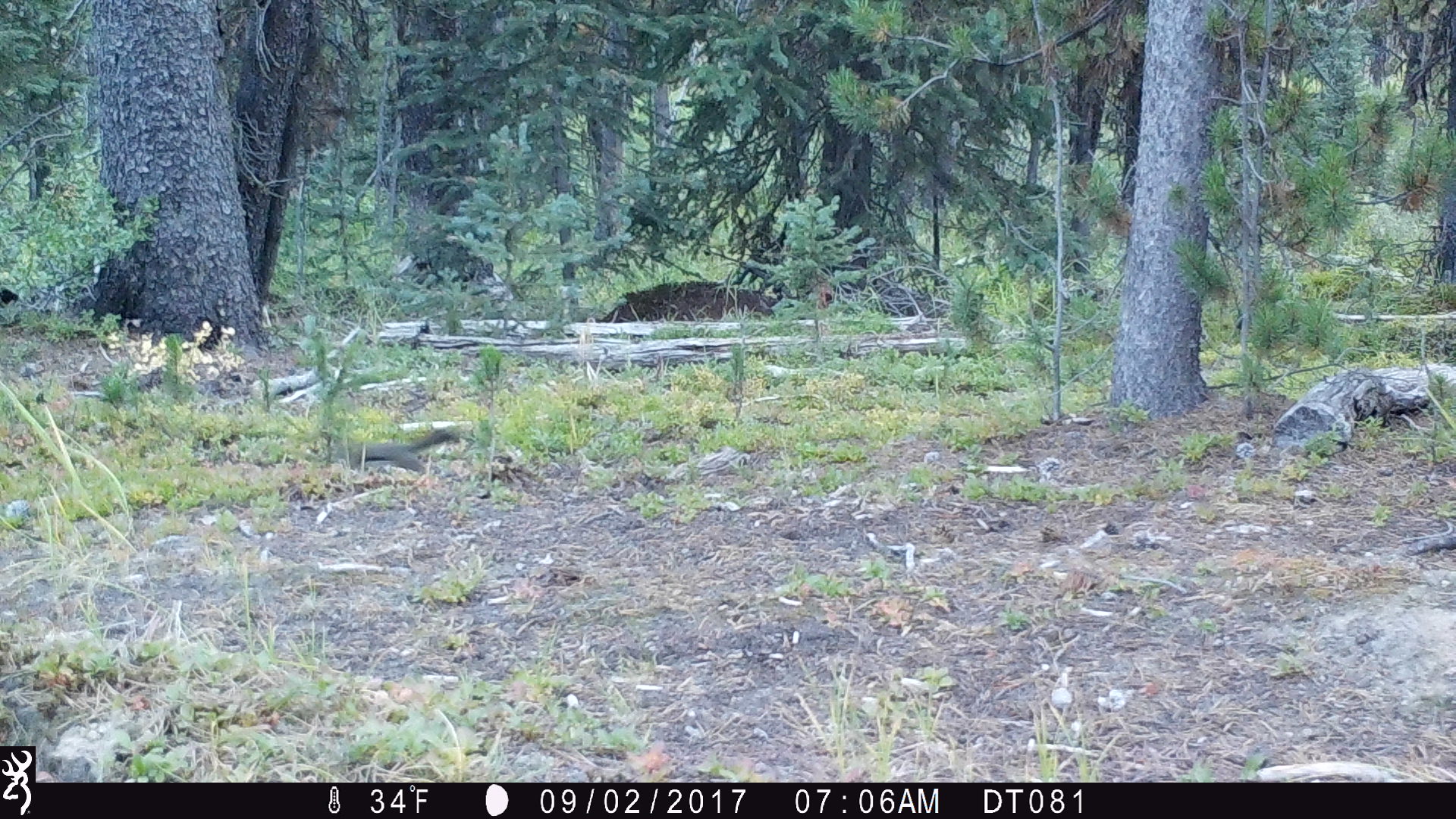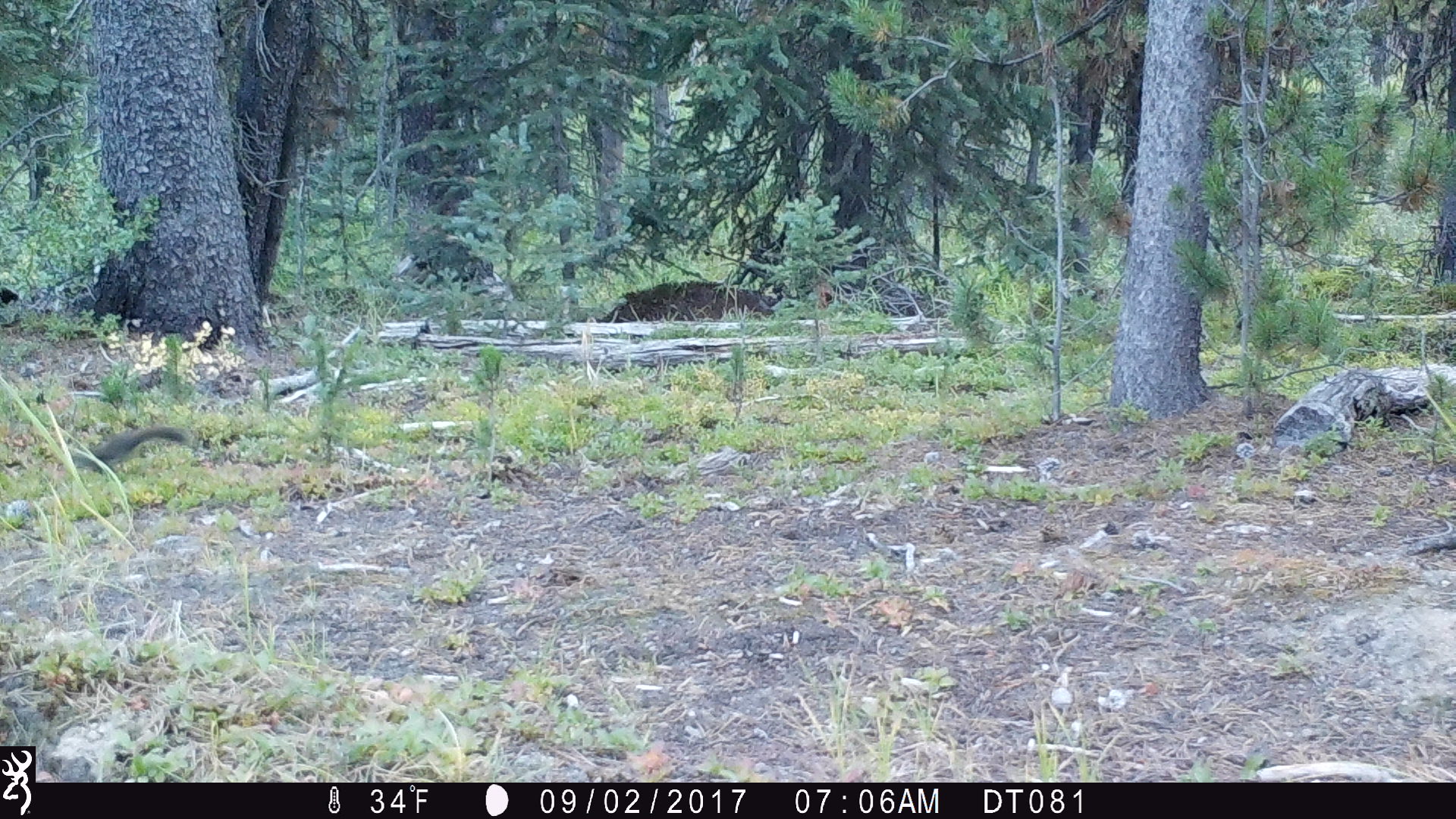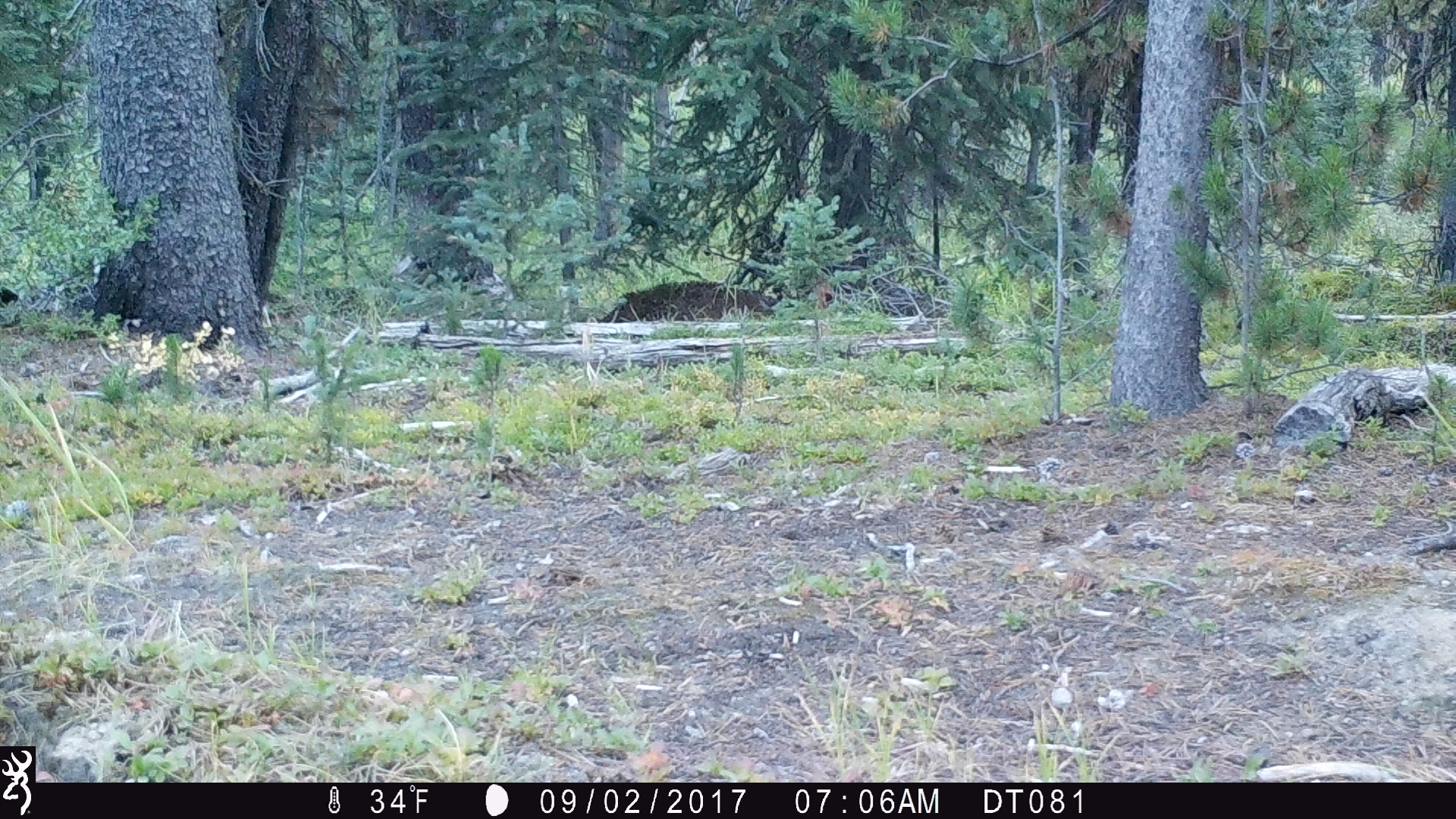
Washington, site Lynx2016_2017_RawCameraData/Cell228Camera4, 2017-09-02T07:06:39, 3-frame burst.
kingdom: Animalia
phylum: Chordata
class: Mammalia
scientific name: Mammalia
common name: small mammal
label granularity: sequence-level